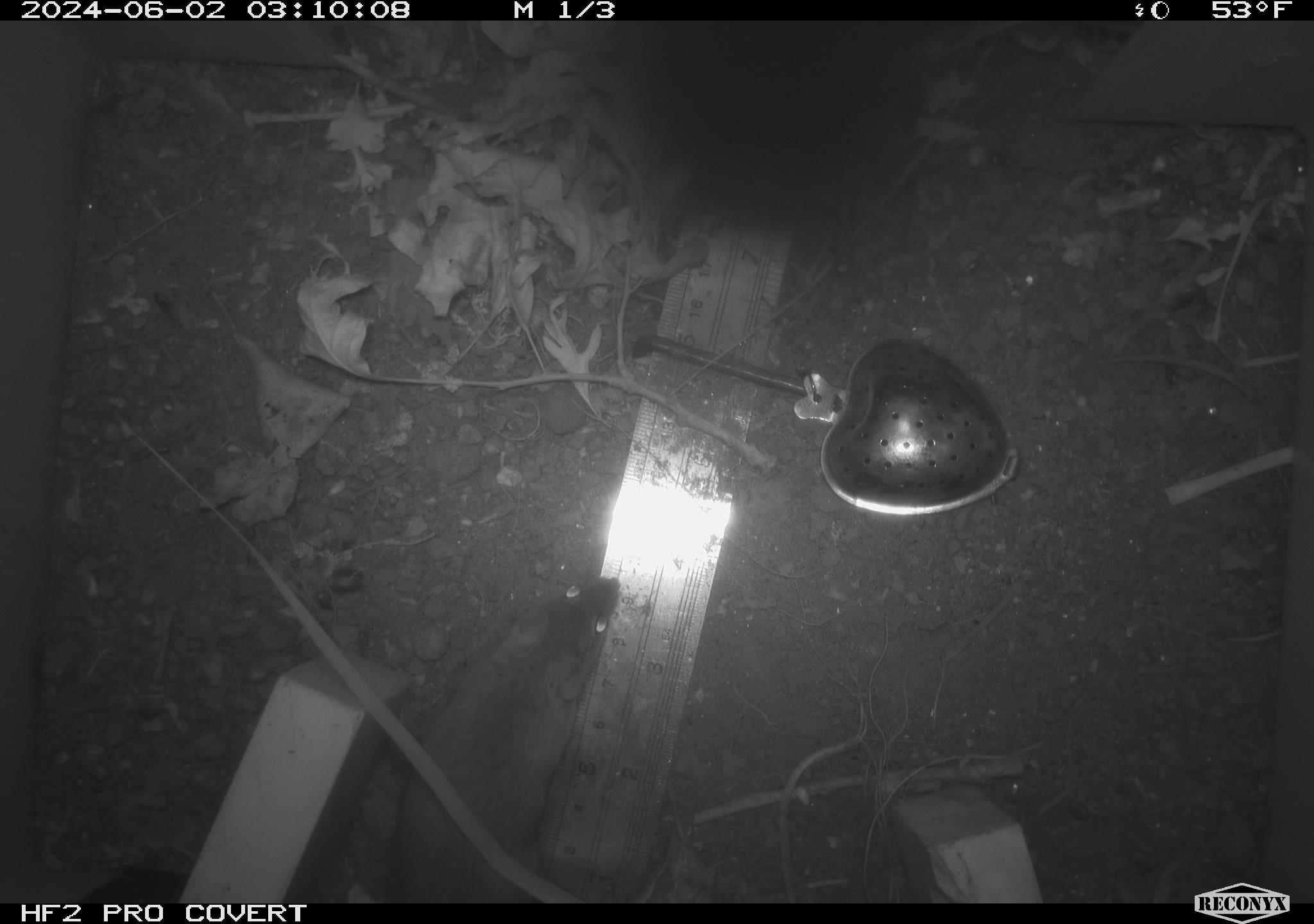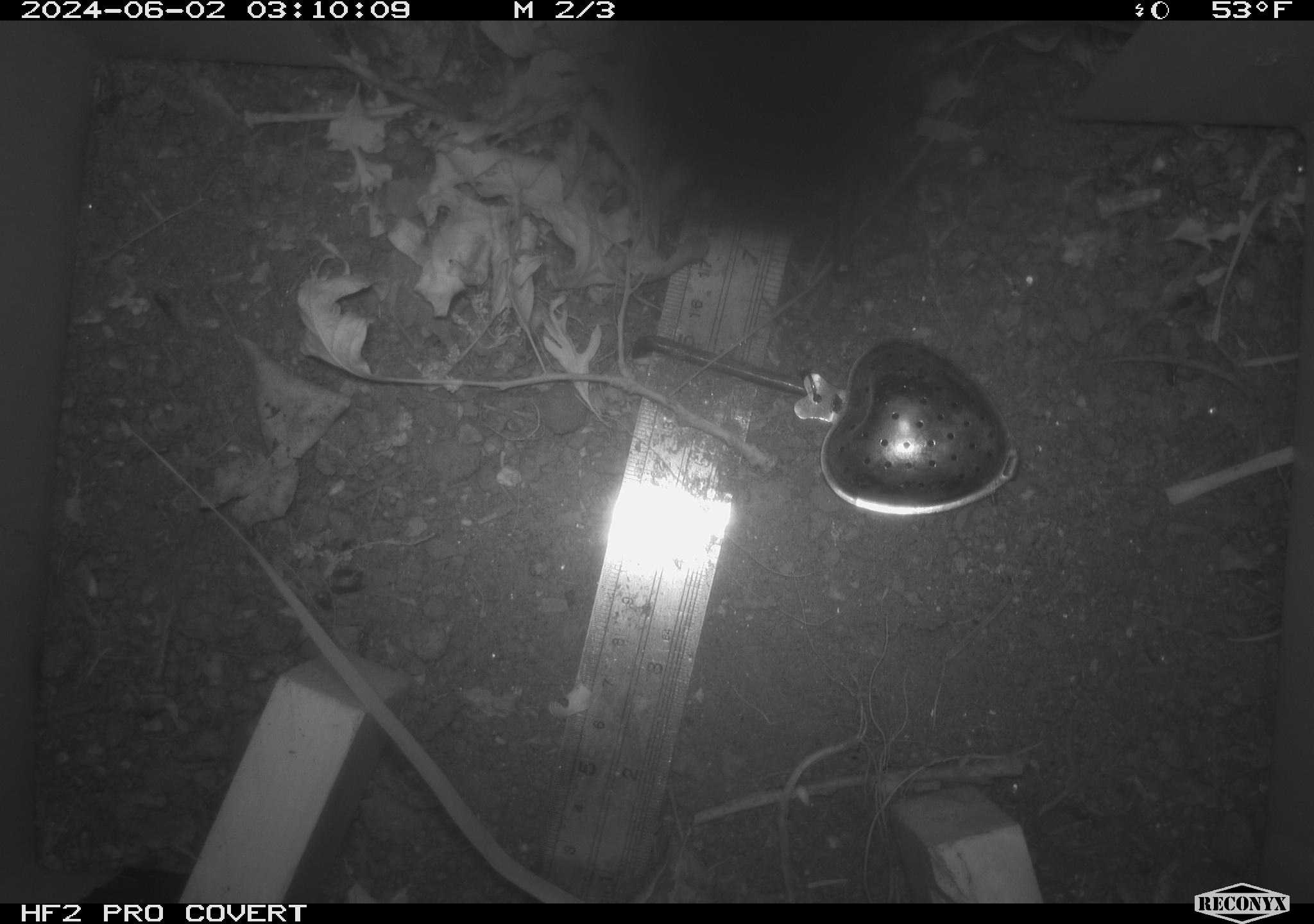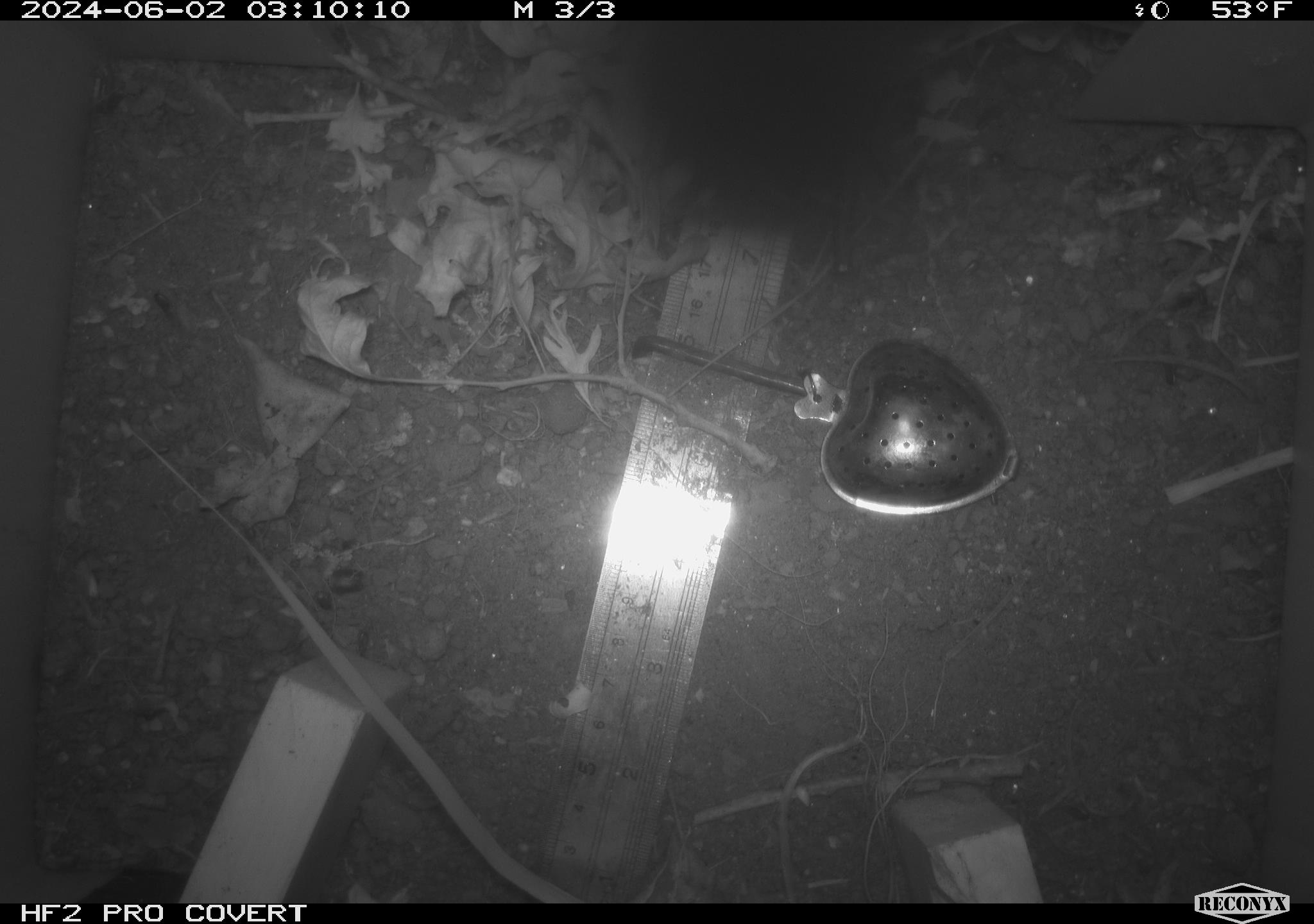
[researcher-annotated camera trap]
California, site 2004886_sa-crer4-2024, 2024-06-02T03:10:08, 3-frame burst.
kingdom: Animalia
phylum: Chordata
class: Mammalia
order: Rodentia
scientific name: Rodentia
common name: mouse species